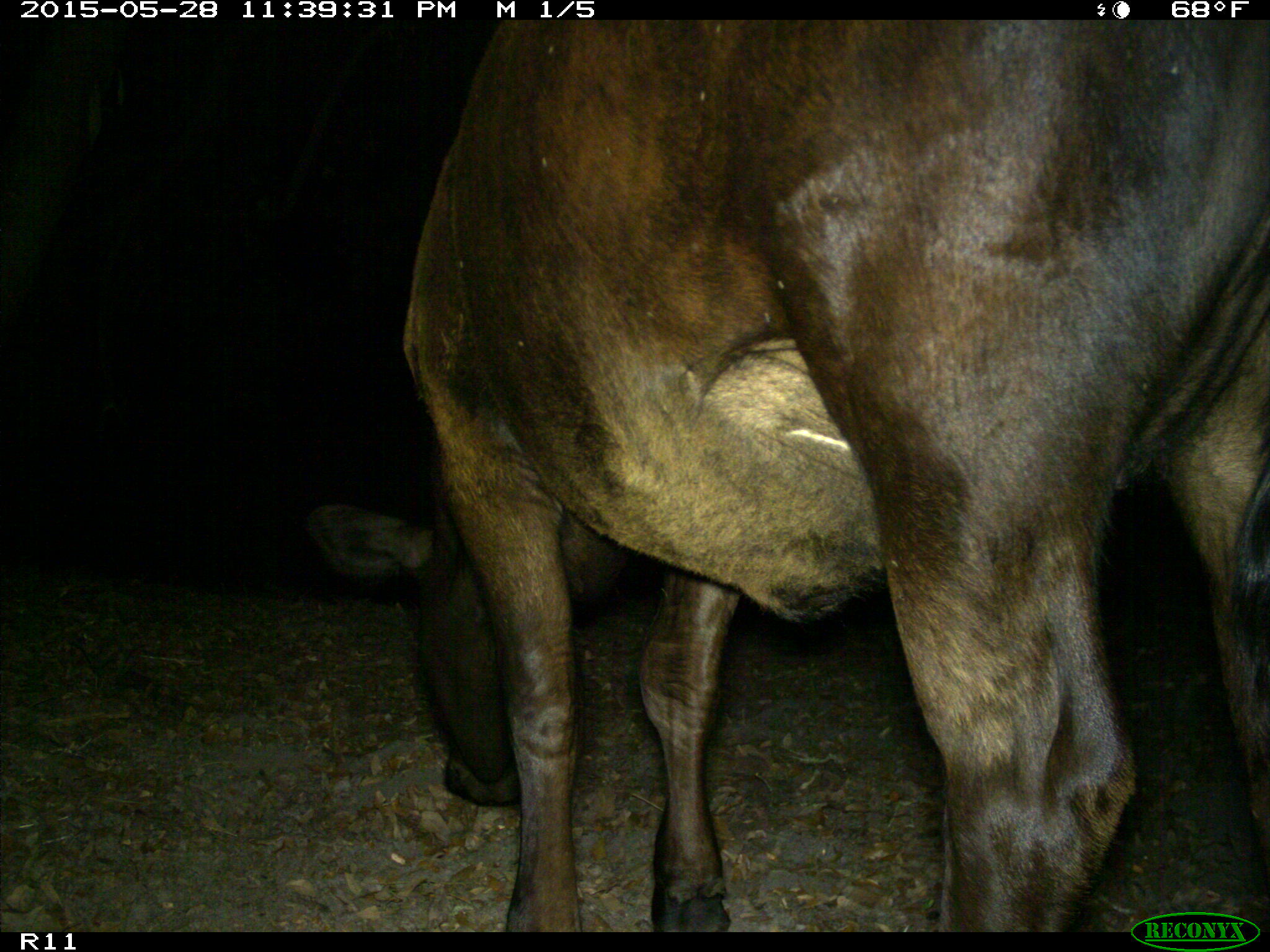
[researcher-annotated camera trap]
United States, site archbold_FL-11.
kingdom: Animalia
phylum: Chordata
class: Mammalia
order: Artiodactyla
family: Bovidae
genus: Bos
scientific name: Bos taurus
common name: domestic cow